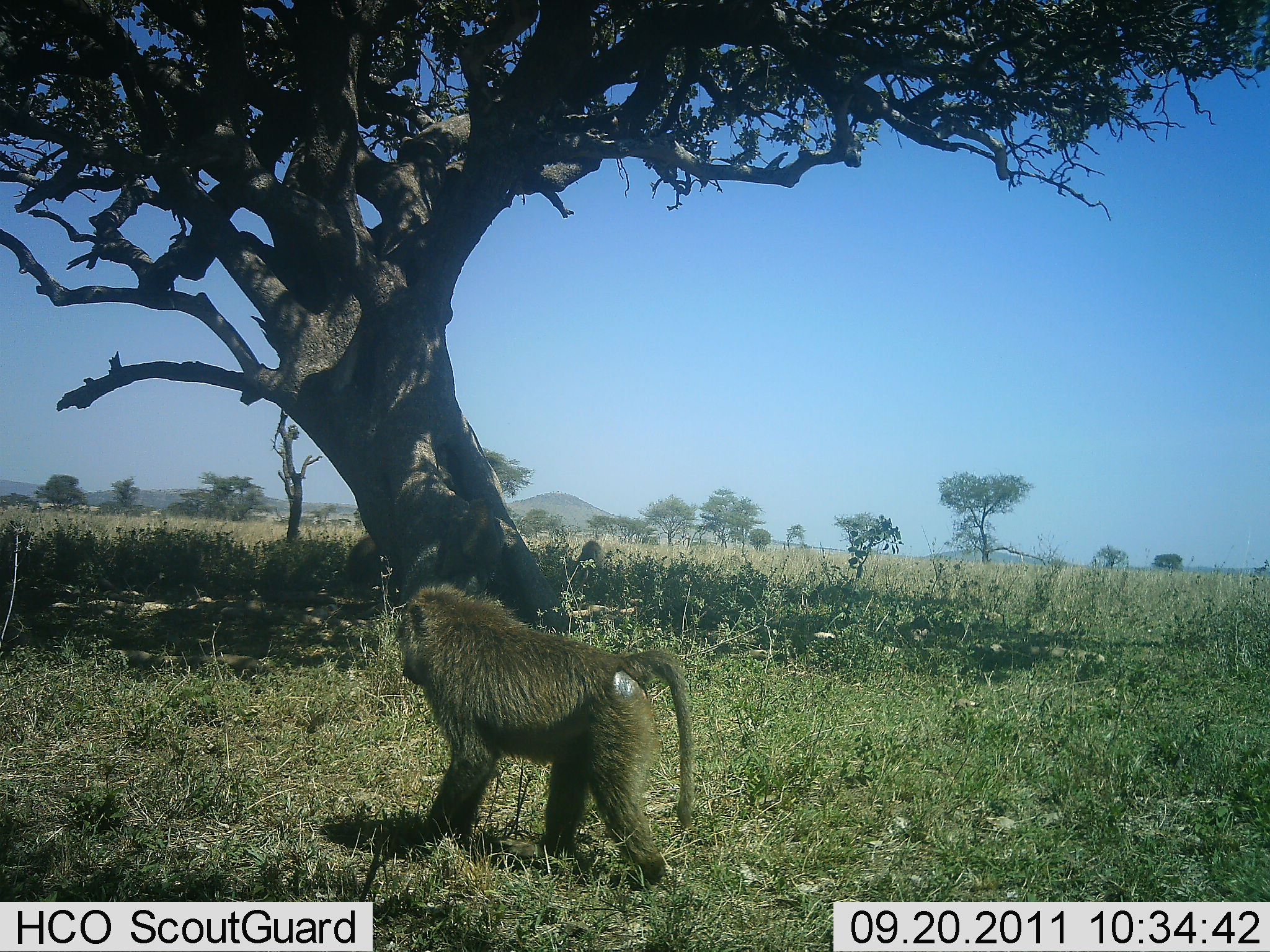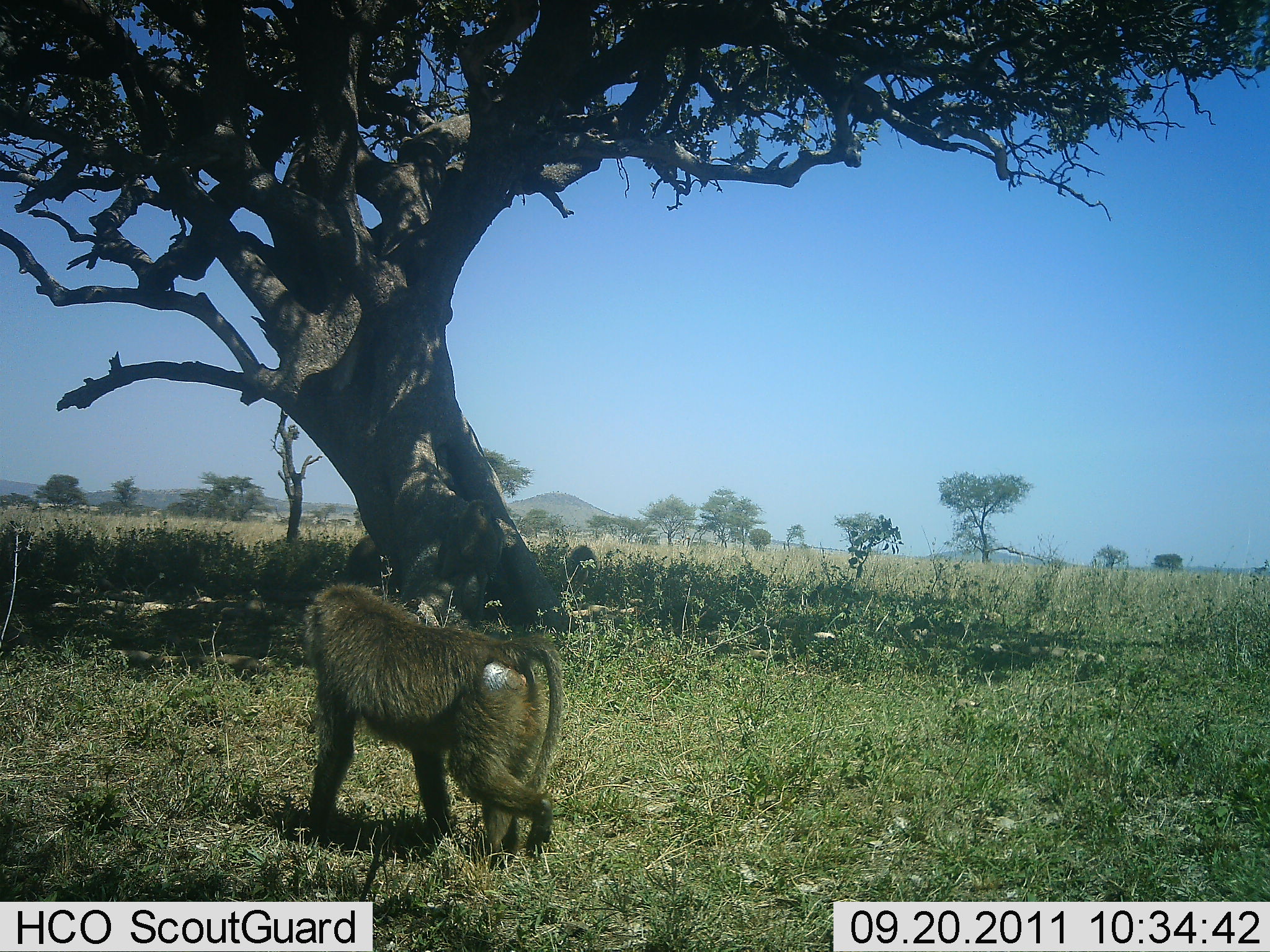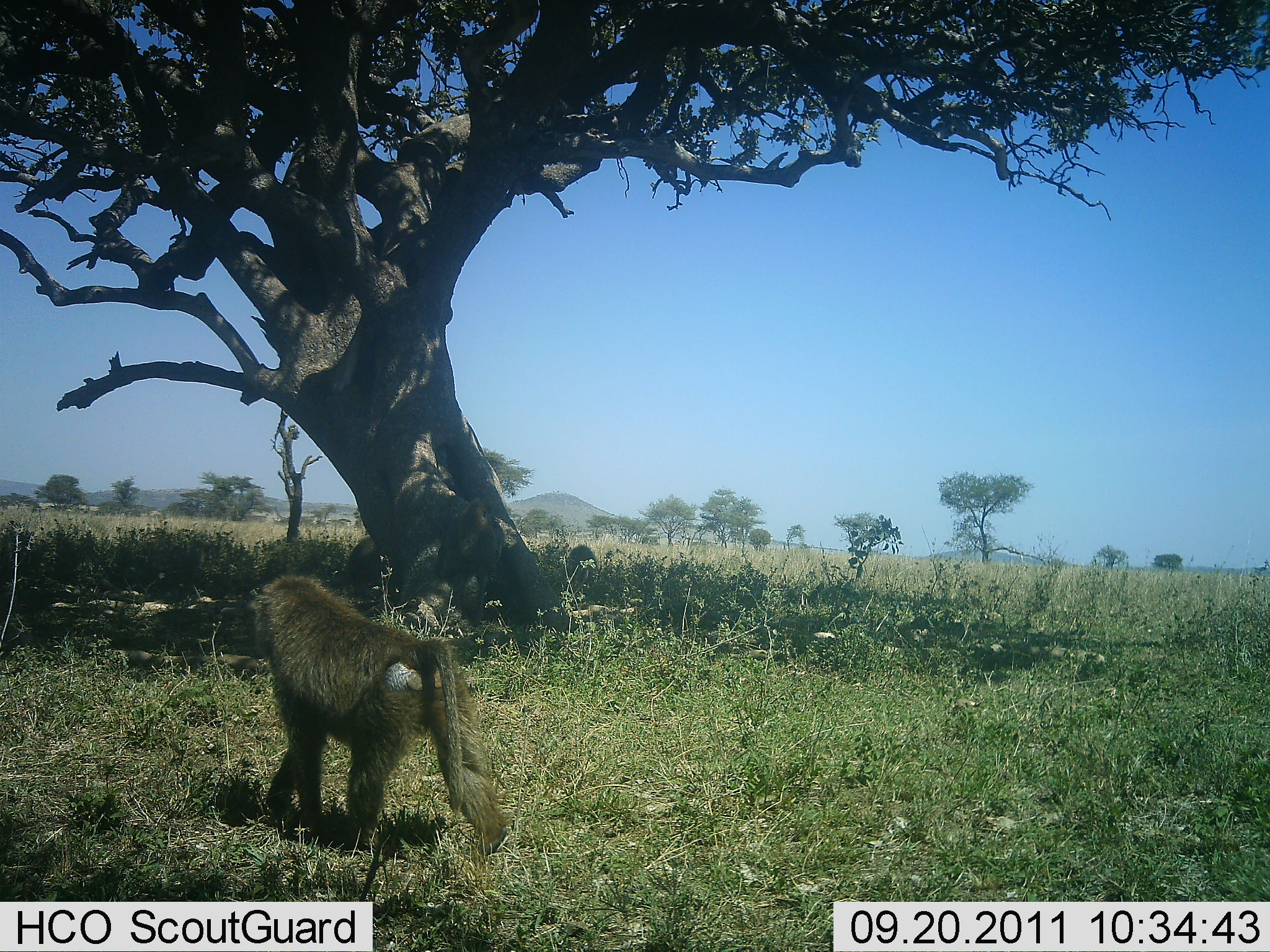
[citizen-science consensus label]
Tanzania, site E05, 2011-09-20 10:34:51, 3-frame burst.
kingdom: Animalia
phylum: Chordata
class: Mammalia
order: Primates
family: Cercopithecidae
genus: Papio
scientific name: Papio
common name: baboon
Baboon (Papio), count 1. Behavior (volunteer vote fractions): standing 9%, resting 18%, moving 100%, interacting 0%. Young present (vote fraction): 0%. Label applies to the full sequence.